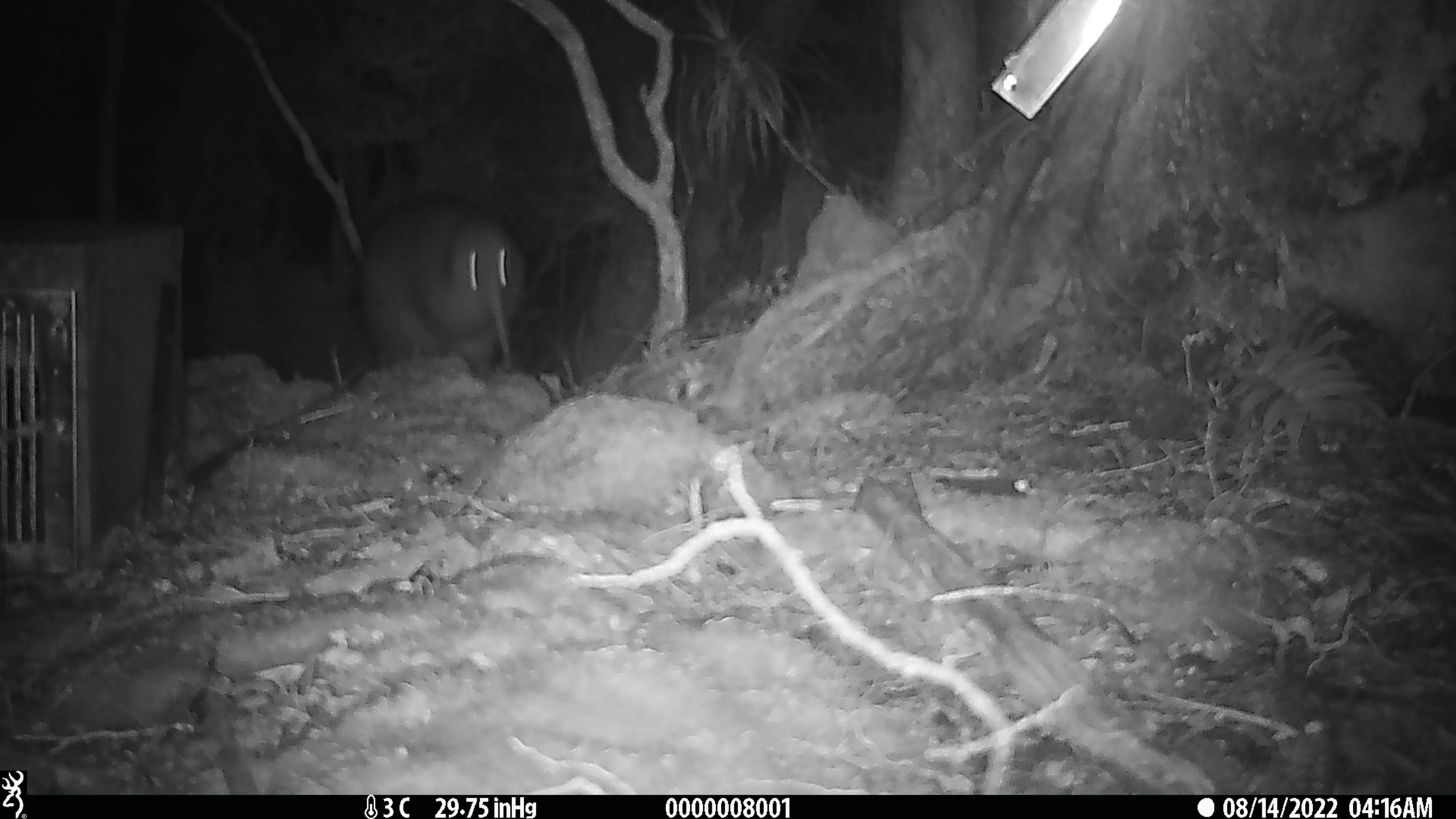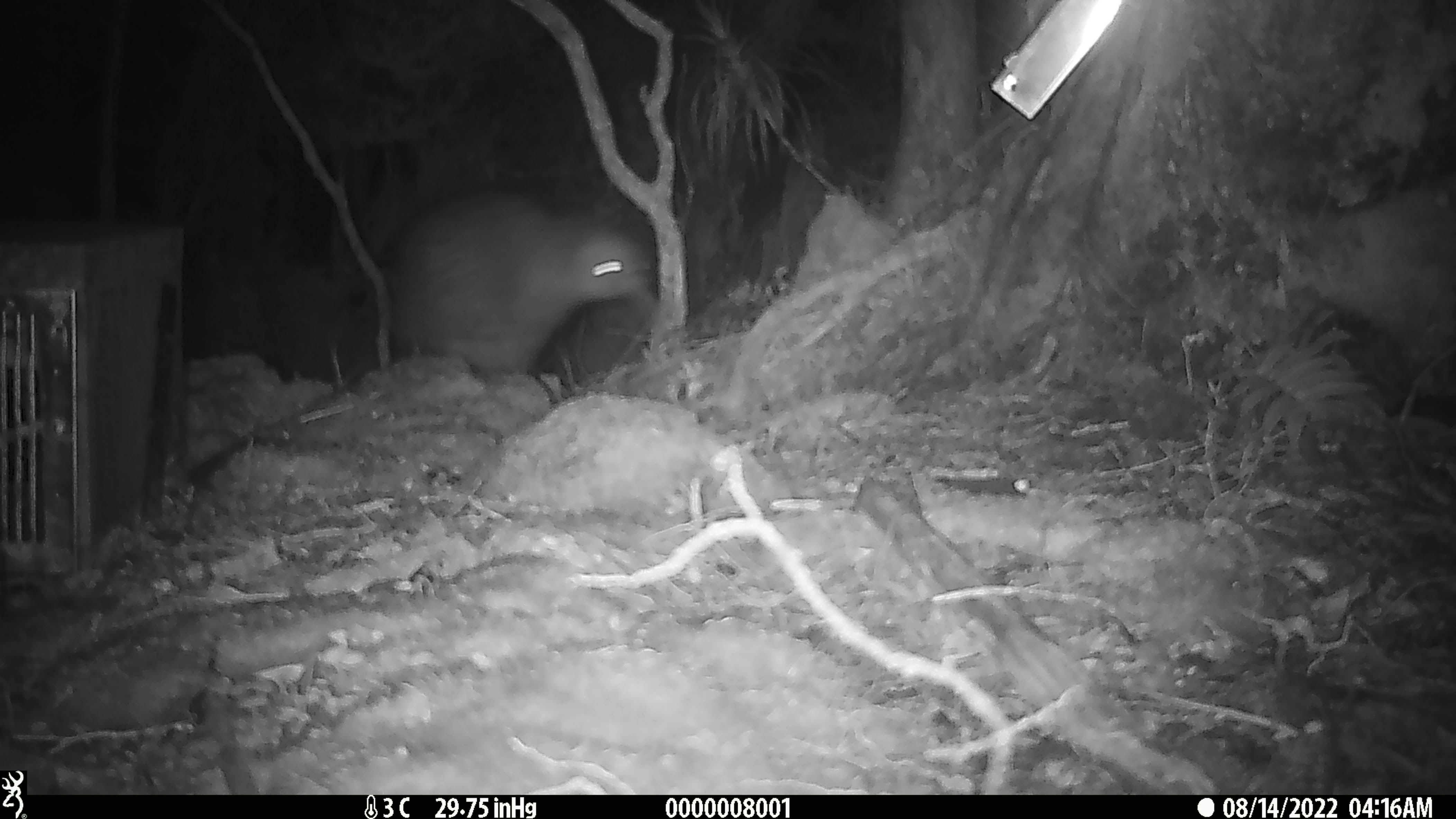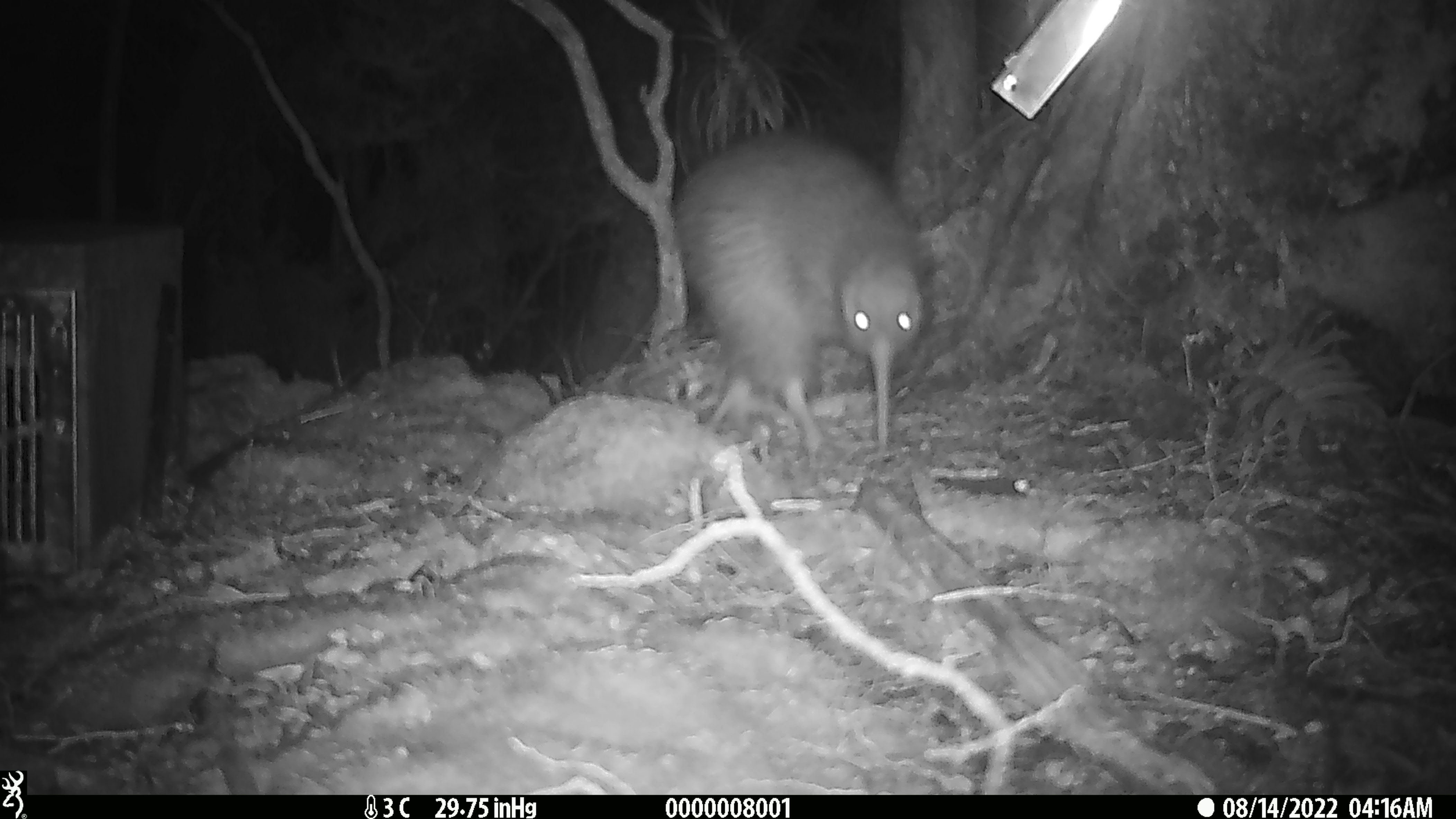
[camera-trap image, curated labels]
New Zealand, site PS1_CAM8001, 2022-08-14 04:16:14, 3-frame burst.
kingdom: Animalia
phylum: Chordata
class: Aves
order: Apterygiformes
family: Apterygidae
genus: Apteryx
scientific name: Apteryx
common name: kiwi